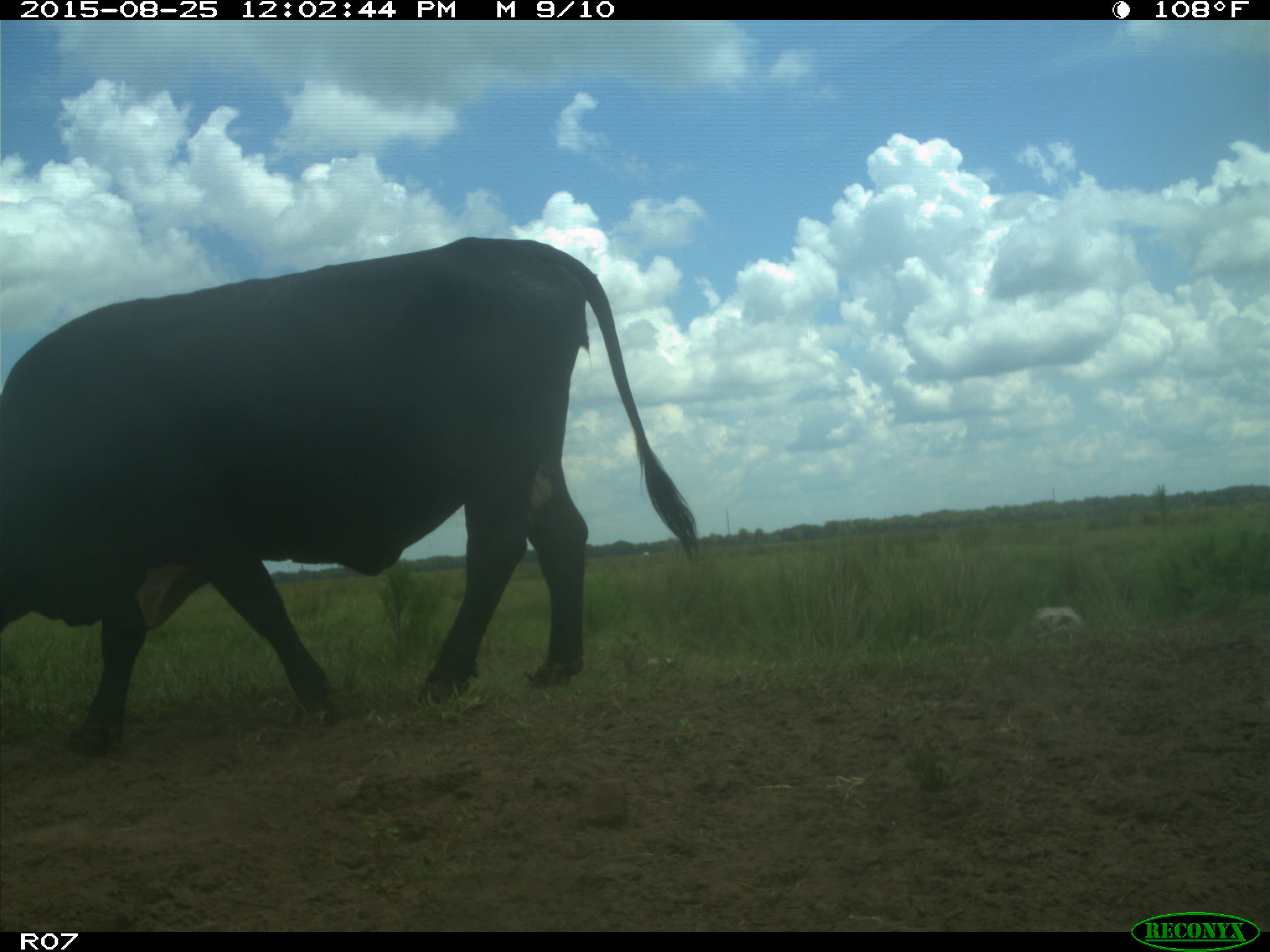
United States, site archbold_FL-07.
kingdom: Animalia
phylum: Chordata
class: Mammalia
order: Artiodactyla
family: Bovidae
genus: Bos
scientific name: Bos taurus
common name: domestic cow